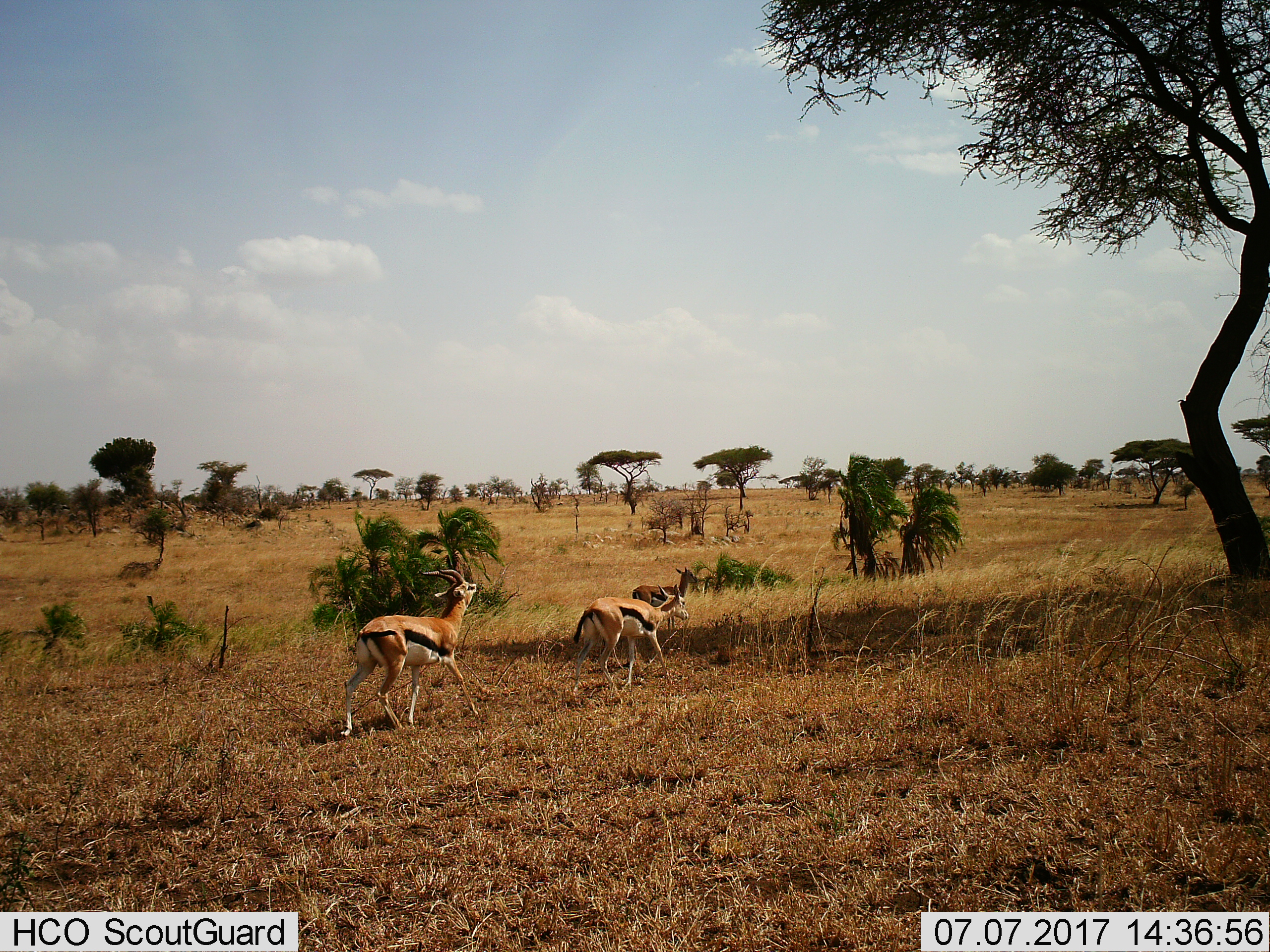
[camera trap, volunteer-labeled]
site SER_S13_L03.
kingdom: Animalia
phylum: Chordata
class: Mammalia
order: Artiodactyla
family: Bovidae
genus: Eudorcas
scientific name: Eudorcas thomsonii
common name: thomson's gazelle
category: gazellethomsons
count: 3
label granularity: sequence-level